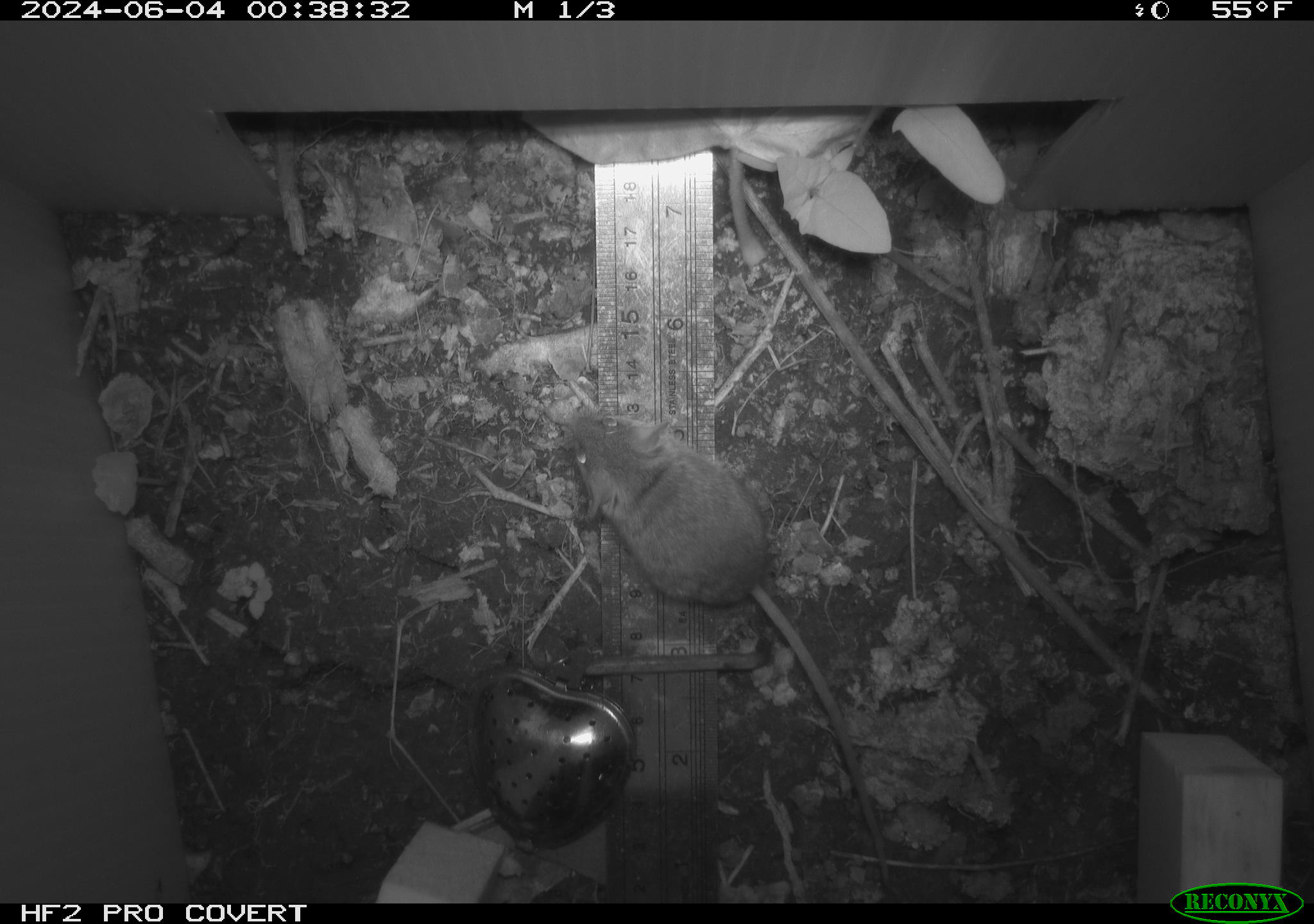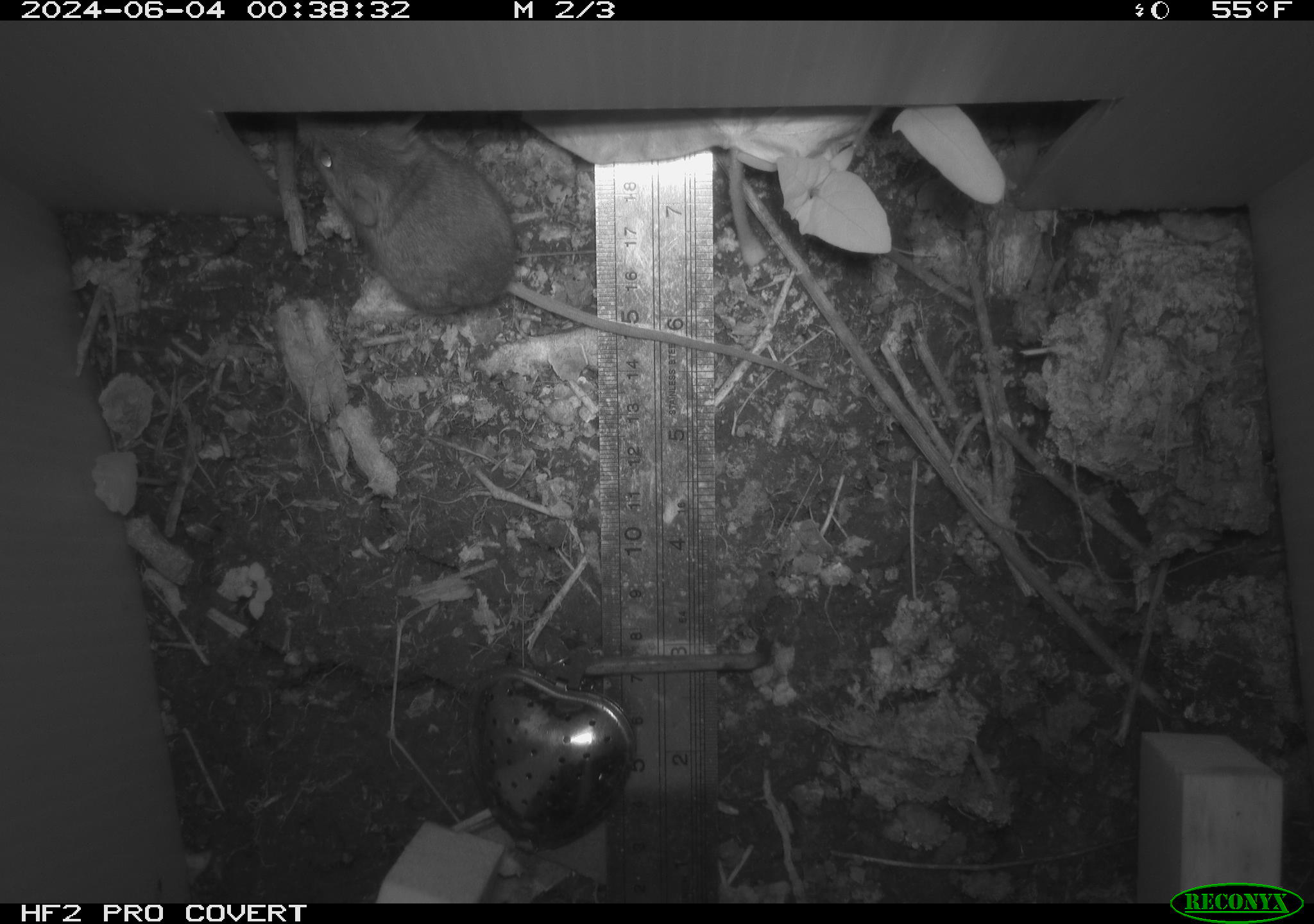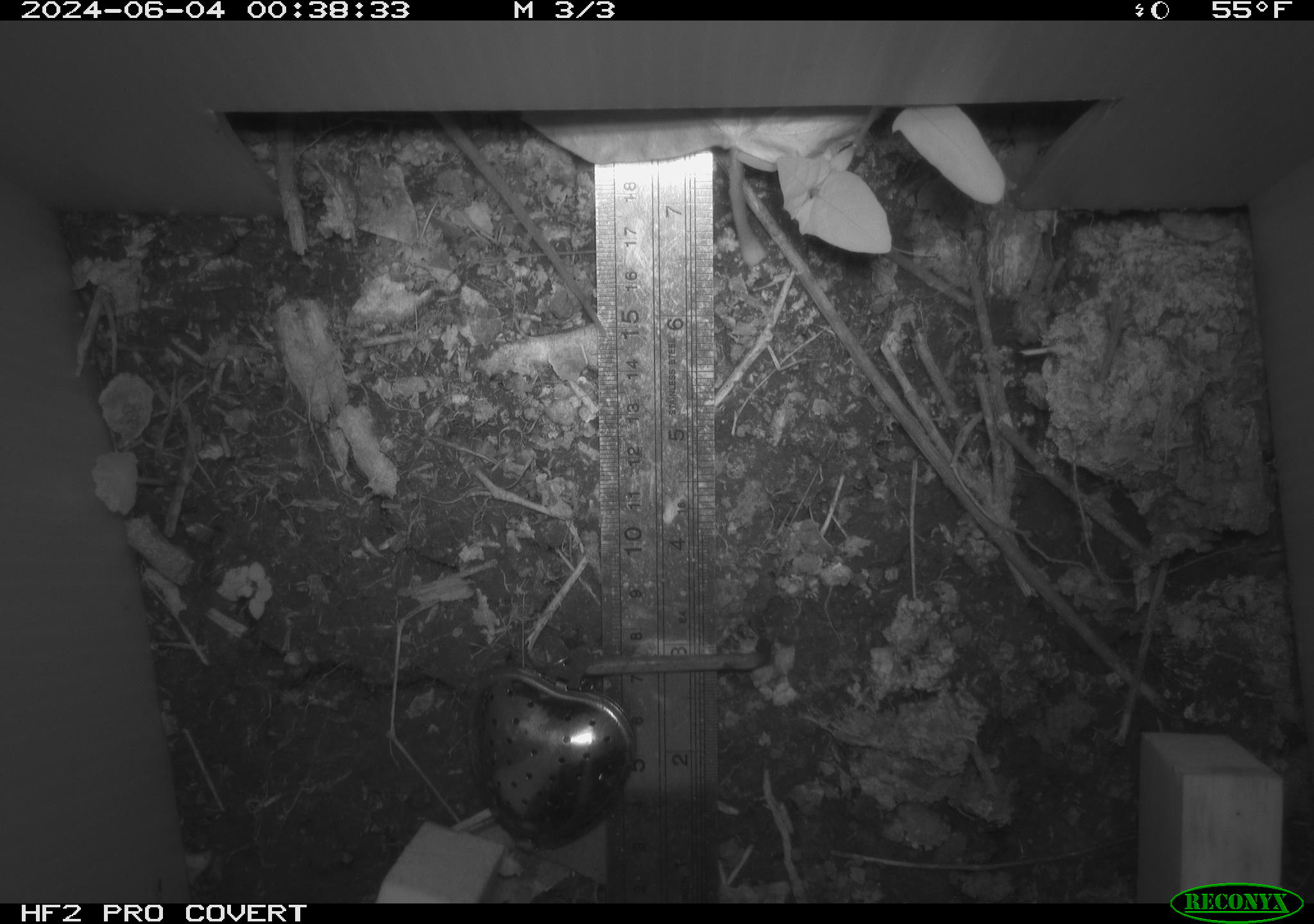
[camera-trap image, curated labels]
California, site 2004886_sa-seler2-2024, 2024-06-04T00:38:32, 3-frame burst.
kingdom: Animalia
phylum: Chordata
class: Mammalia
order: Rodentia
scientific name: Rodentia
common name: mouse species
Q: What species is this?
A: Mouse species (Rodentia).